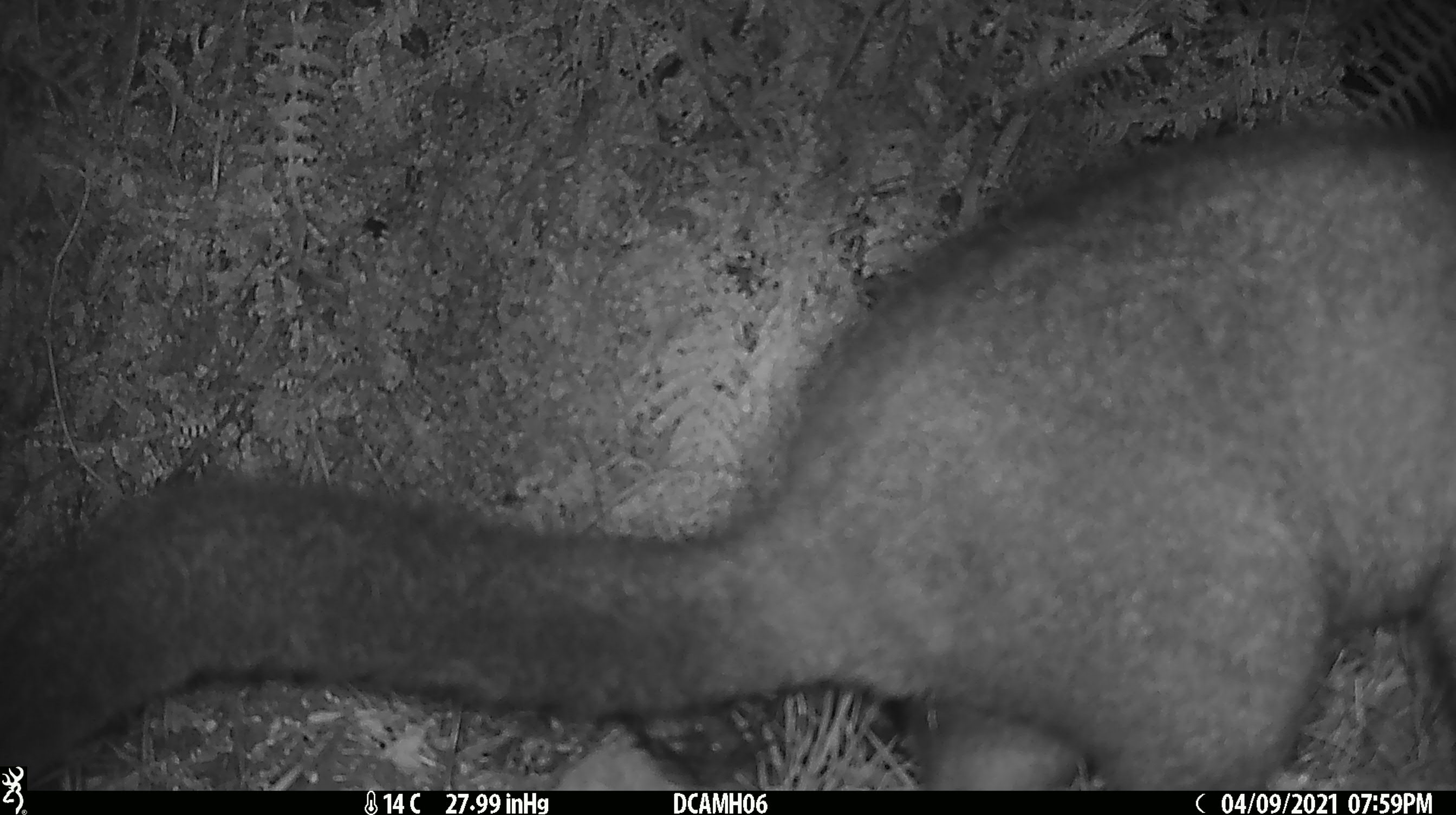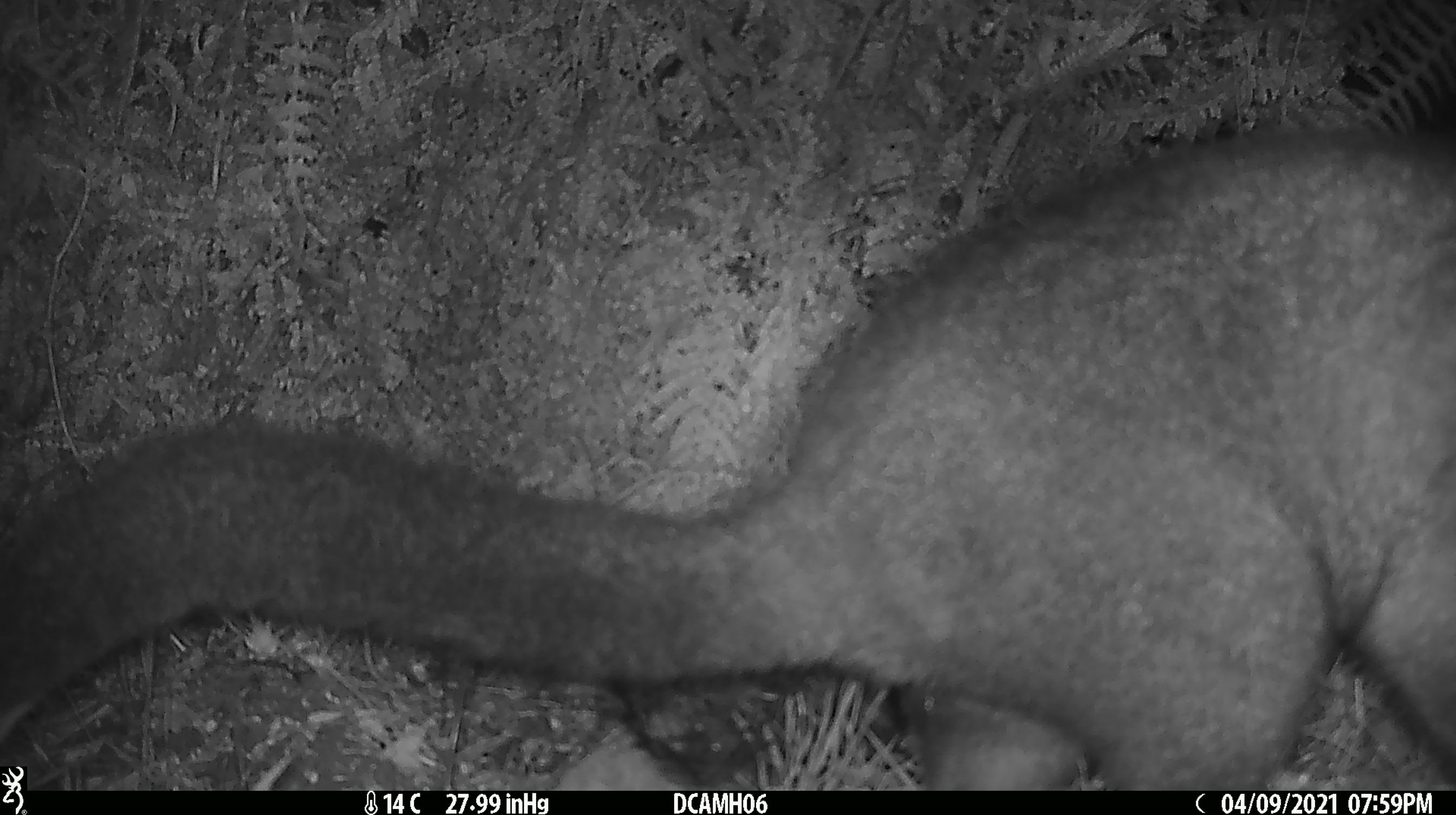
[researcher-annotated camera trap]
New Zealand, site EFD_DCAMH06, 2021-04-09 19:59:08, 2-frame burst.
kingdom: Animalia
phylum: Chordata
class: Mammalia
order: Diprotodontia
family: Phalangeridae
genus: Trichosurus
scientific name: Trichosurus vulpecula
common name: common brushtail possum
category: possum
Possum (common brushtail possum) (Trichosurus vulpecula).